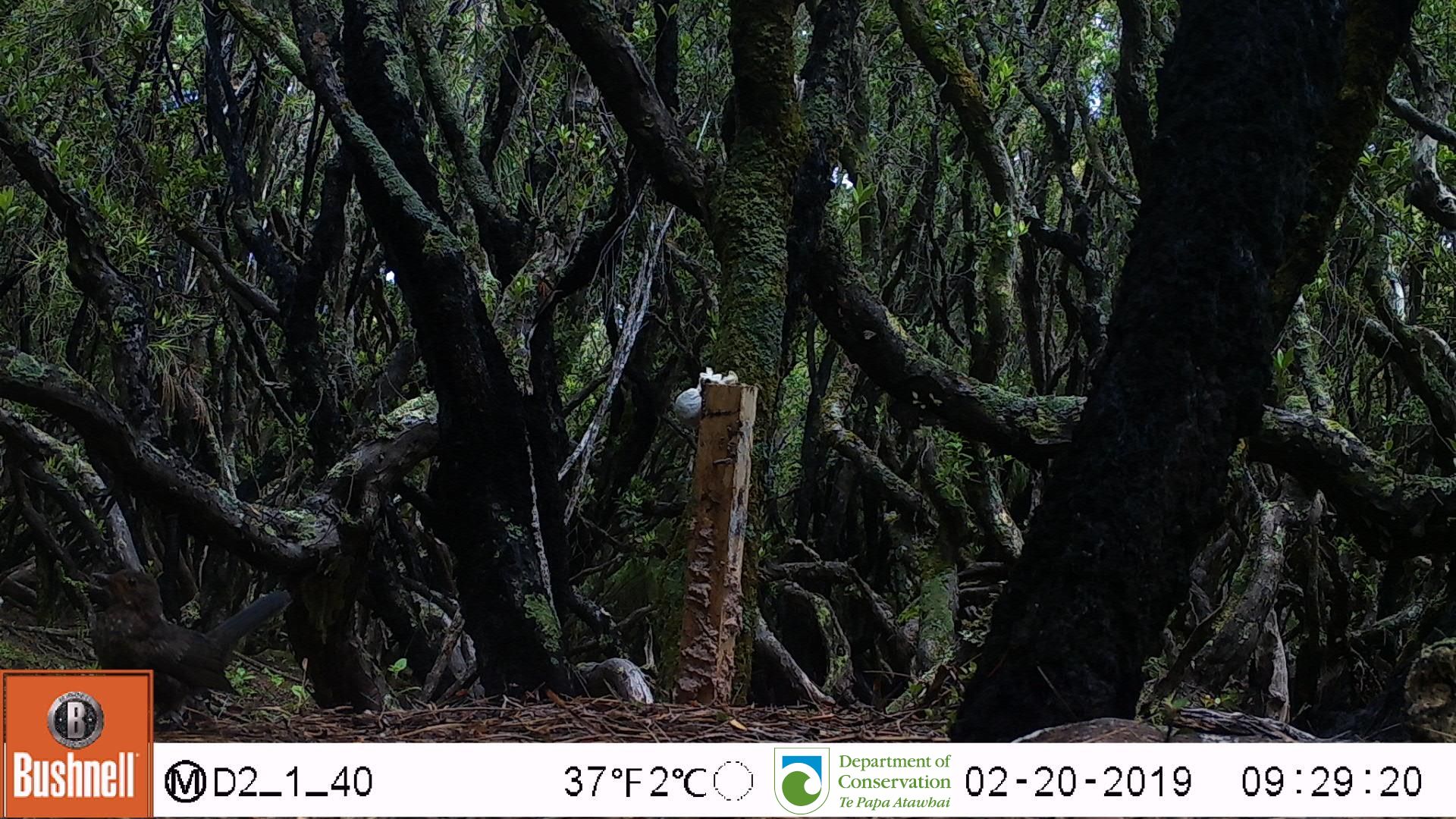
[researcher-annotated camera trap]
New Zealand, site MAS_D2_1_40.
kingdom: Animalia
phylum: Chordata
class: Aves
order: Passeriformes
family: Turdidae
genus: Turdus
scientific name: Turdus merula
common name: eurasian blackbird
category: blackbird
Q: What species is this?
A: Blackbird (eurasian blackbird) (Turdus merula).